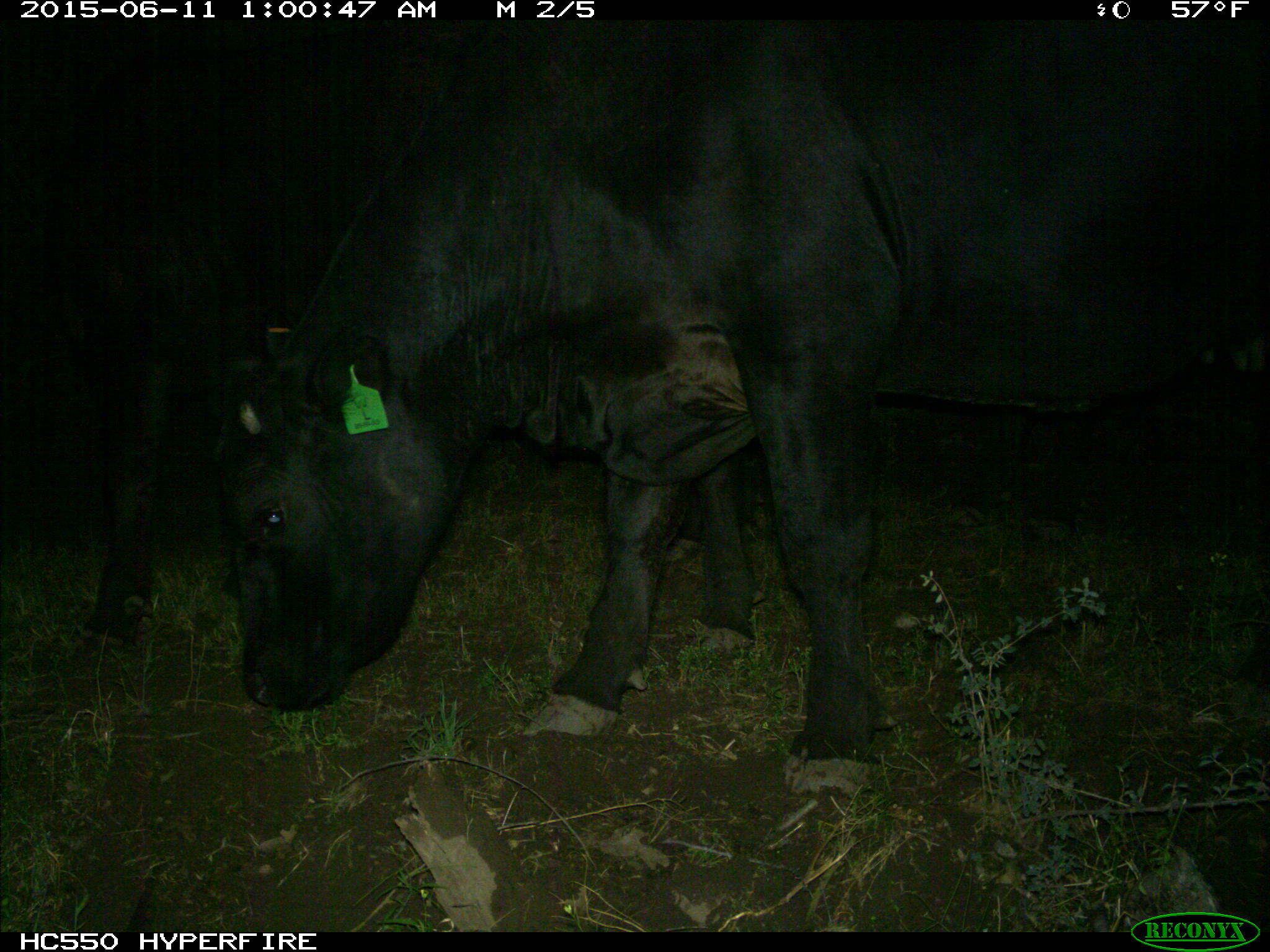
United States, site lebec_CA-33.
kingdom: Animalia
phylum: Chordata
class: Mammalia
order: Artiodactyla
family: Bovidae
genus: Bos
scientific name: Bos taurus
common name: domestic cow